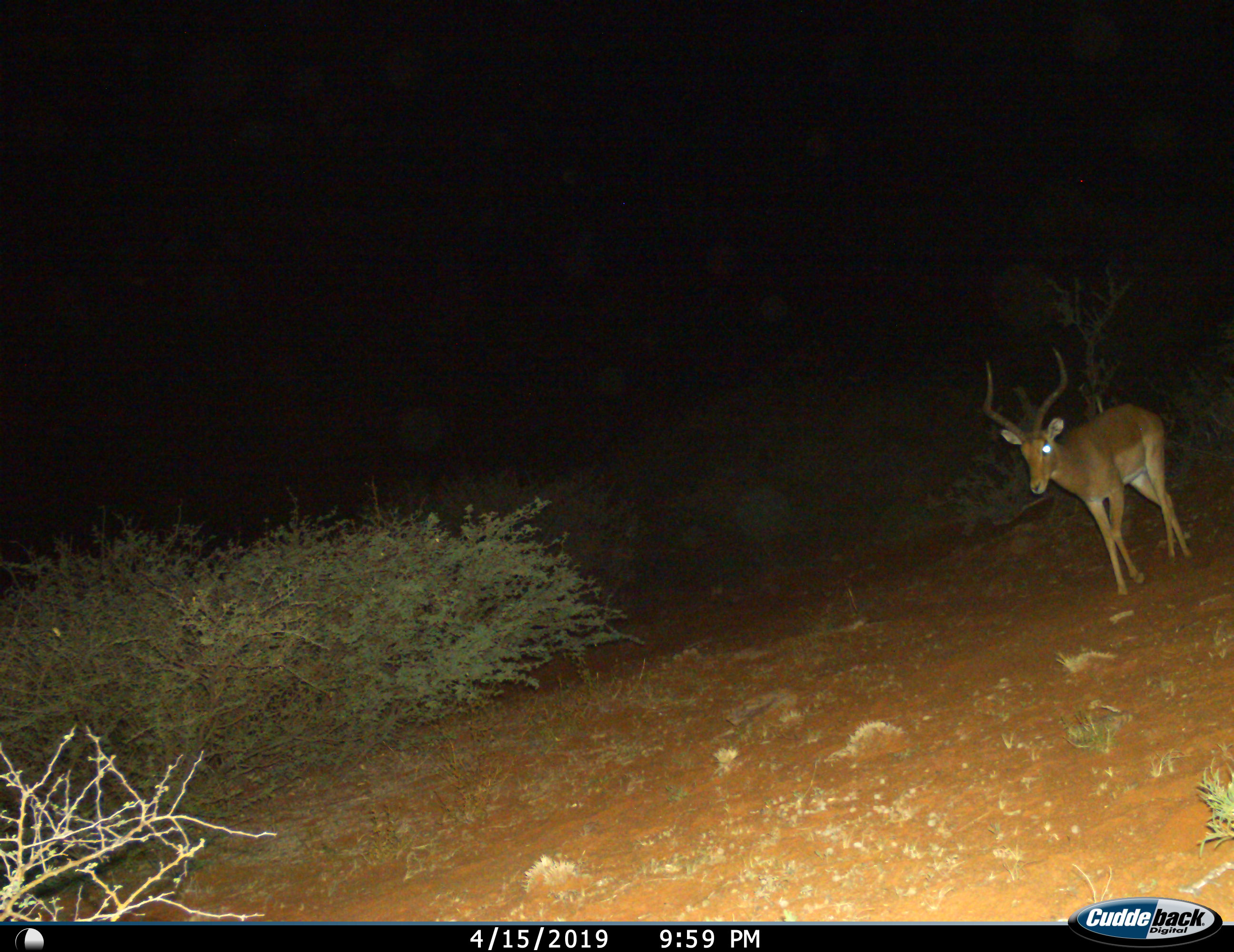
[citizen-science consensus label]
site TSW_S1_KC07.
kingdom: Animalia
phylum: Chordata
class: Mammalia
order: Artiodactyla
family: Bovidae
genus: Aepyceros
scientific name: Aepyceros melampus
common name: impala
Impala (Aepyceros melampus), count 1. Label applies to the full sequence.